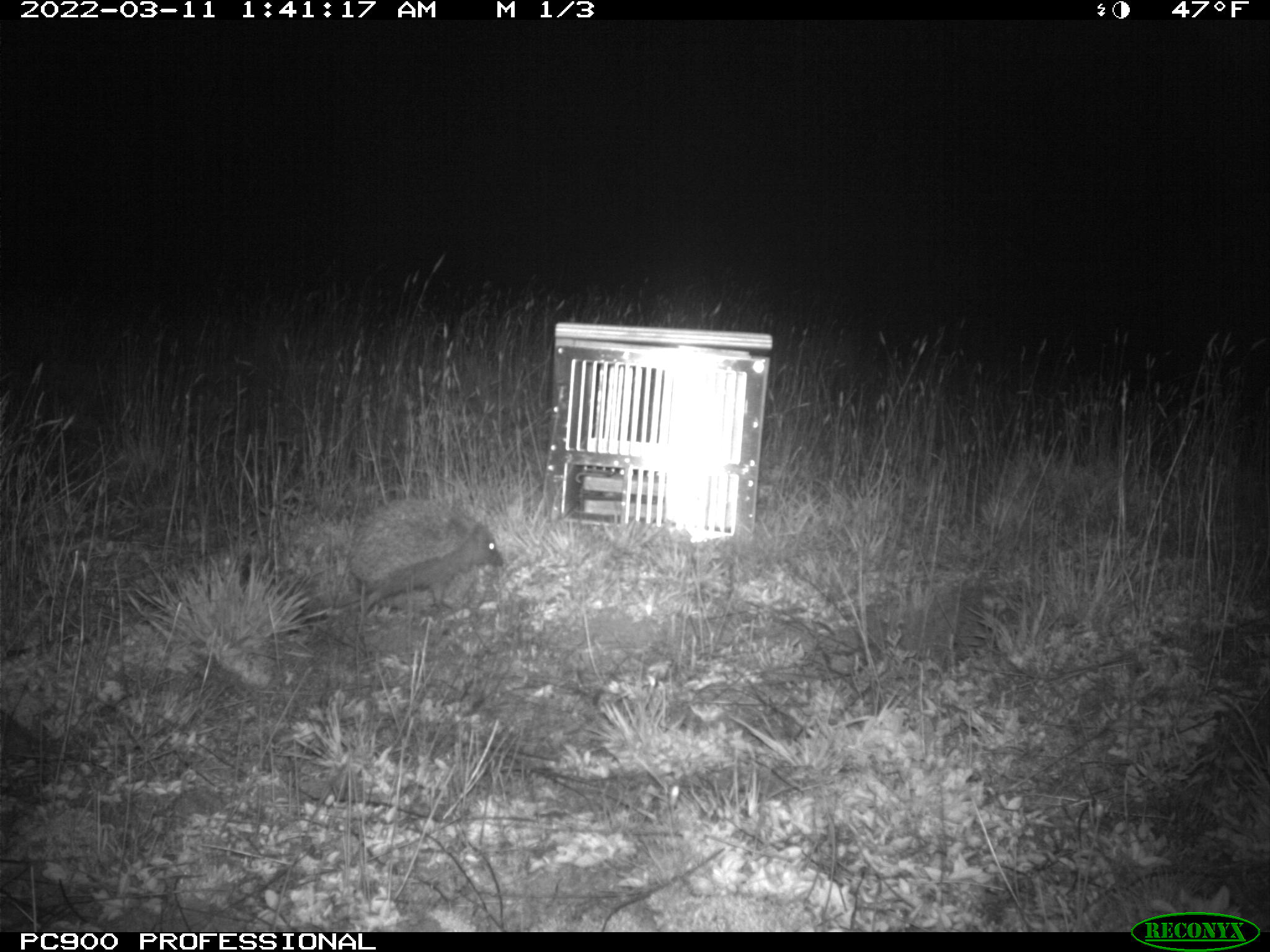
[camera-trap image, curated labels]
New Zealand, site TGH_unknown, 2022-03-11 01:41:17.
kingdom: Animalia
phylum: Chordata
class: Mammalia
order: Eulipotyphla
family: Erinaceidae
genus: Erinaceus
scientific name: Erinaceus europaeus europaeus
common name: european hedgehog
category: hedgehog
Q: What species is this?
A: Hedgehog (european hedgehog) (Erinaceus europaeus europaeus).